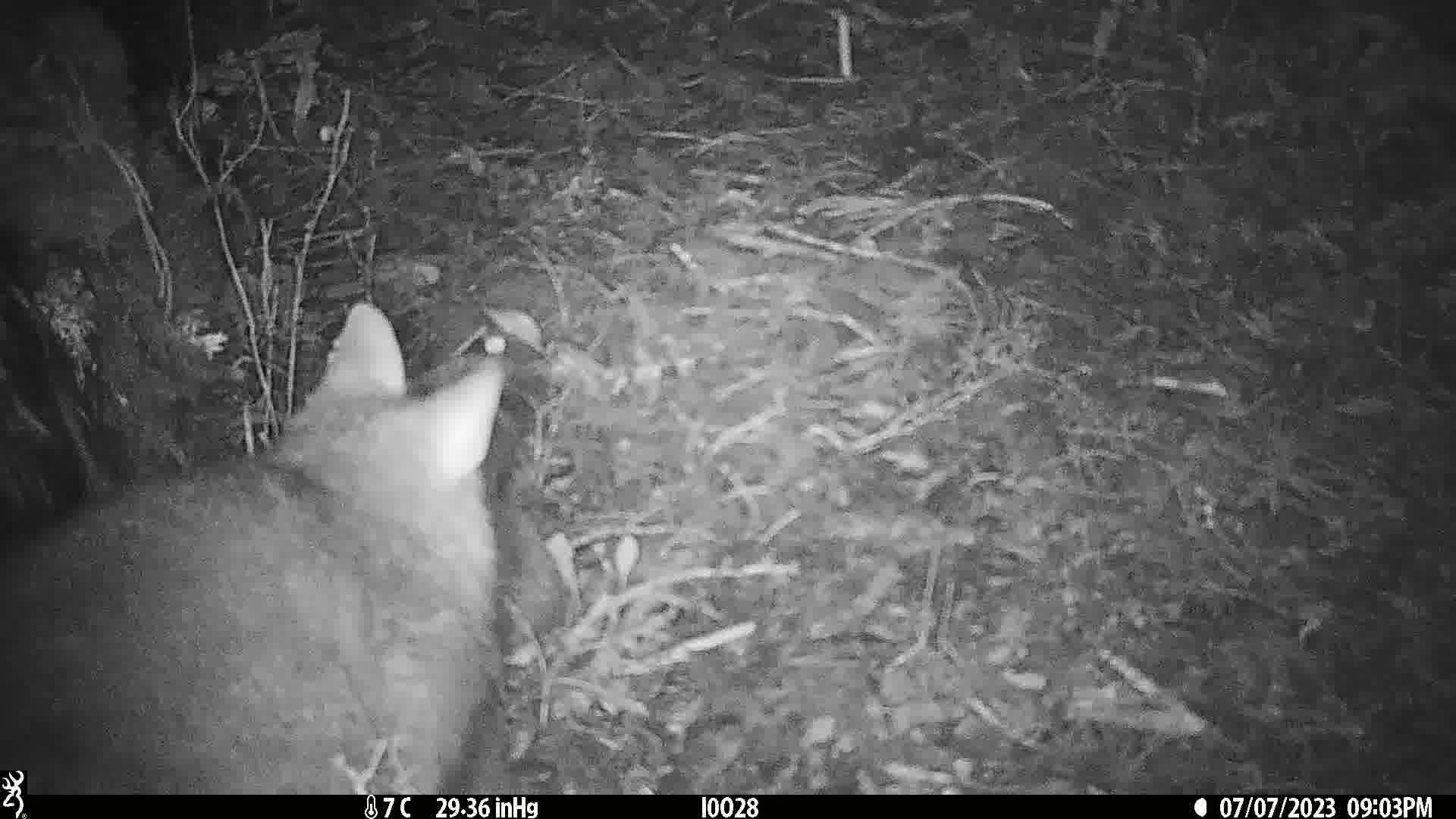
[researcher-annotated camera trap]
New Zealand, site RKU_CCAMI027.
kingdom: Animalia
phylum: Chordata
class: Mammalia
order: Diprotodontia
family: Phalangeridae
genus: Trichosurus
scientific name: Trichosurus vulpecula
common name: common brushtail possum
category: possum